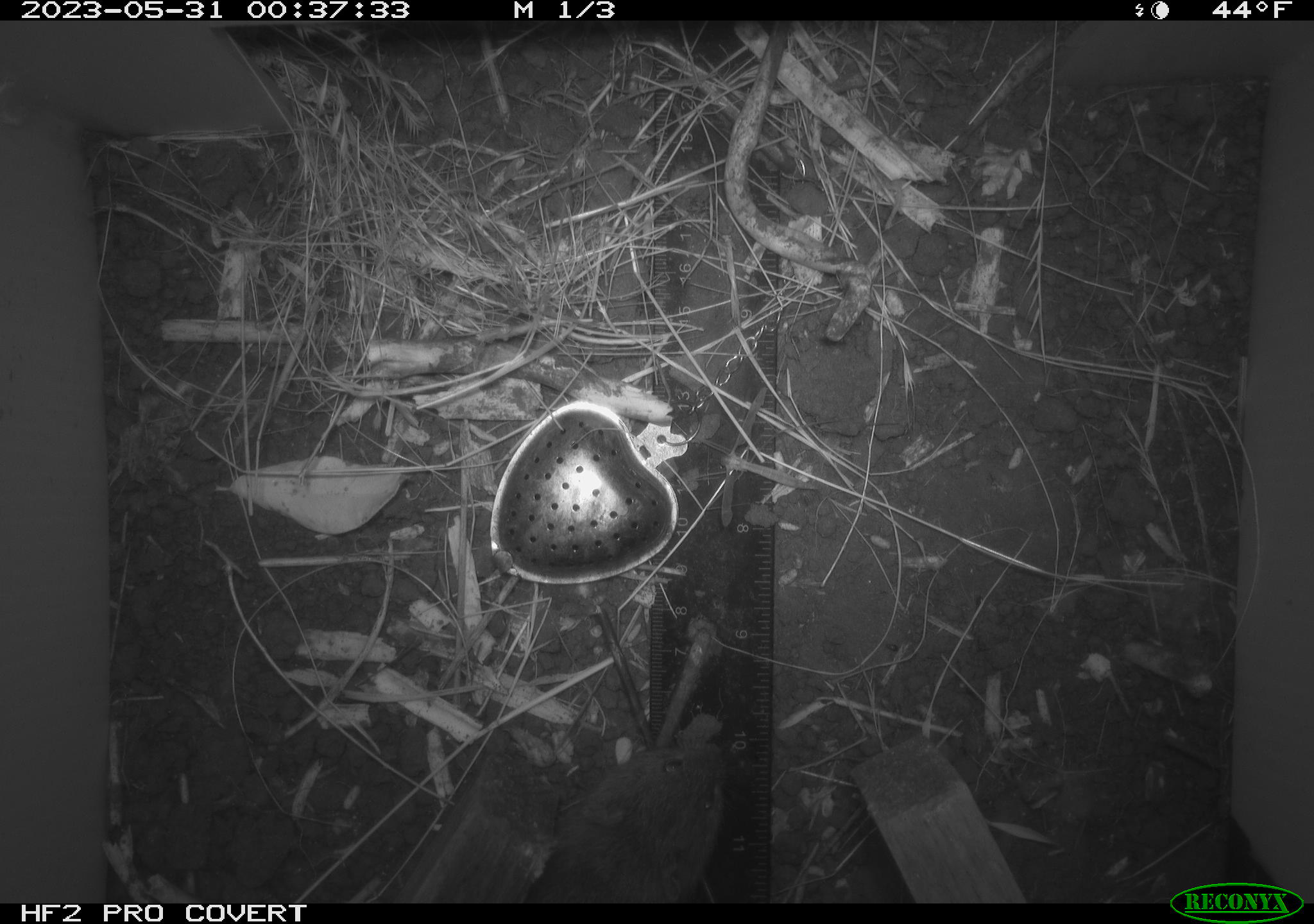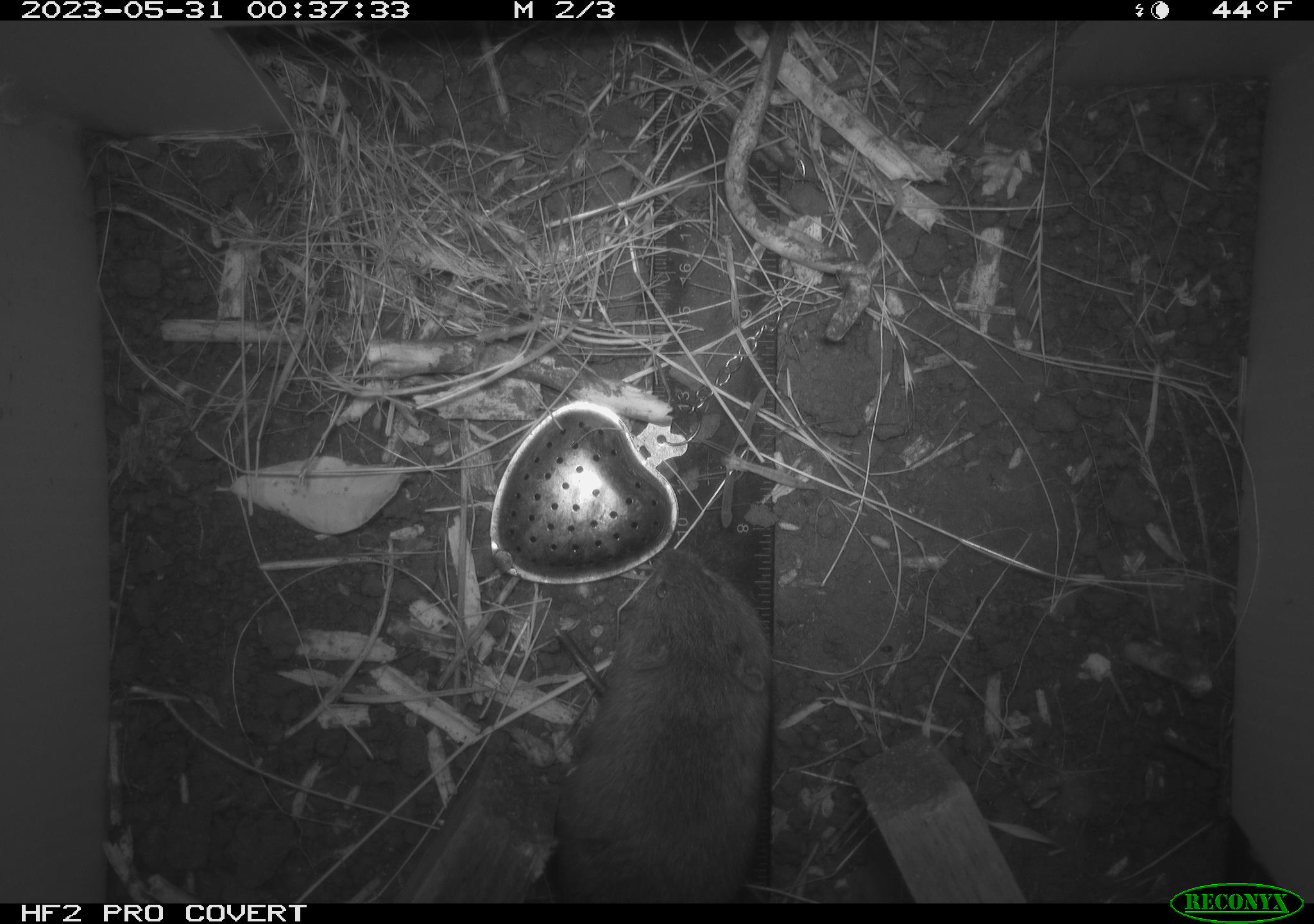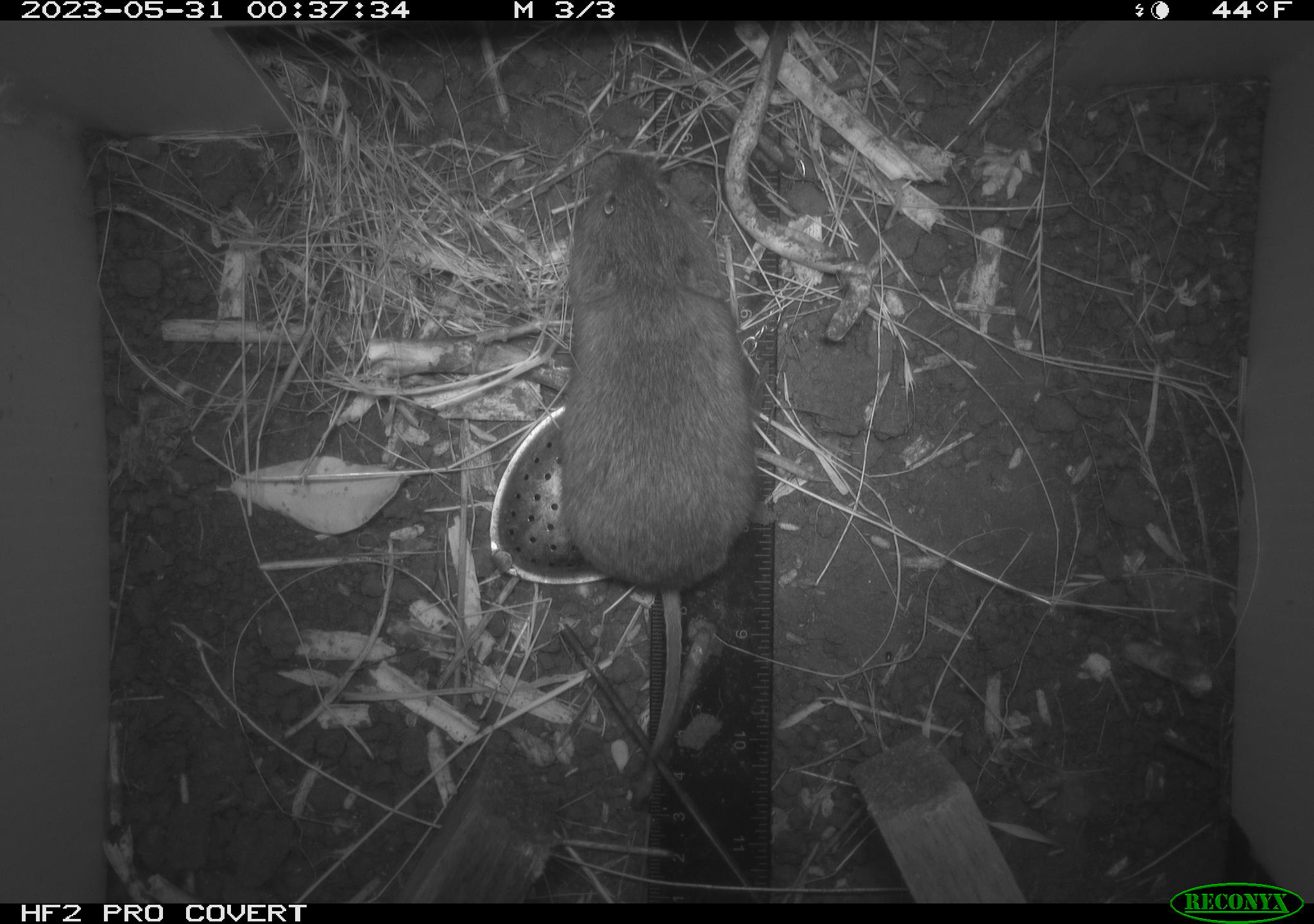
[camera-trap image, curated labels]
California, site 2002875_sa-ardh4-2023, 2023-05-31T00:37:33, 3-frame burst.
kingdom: Animalia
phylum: Chordata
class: Mammalia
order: Rodentia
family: Cricetidae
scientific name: Arvicolinae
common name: voles, lemmings, and muskrats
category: arvicolinae subfamily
Arvicolinae subfamily (voles, lemmings, and muskrats) (Arvicolinae).